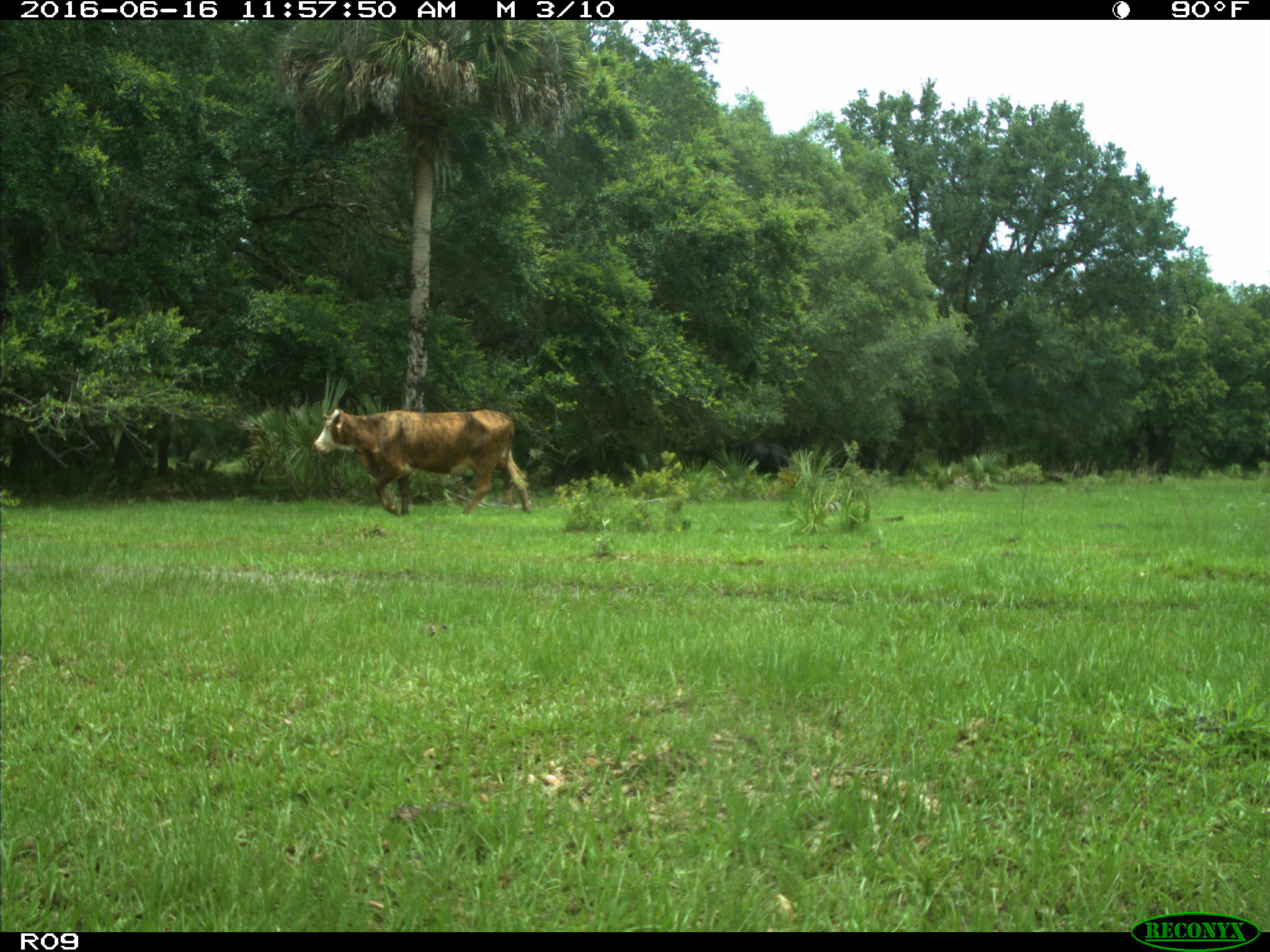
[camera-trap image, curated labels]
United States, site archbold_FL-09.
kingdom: Animalia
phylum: Chordata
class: Mammalia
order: Artiodactyla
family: Bovidae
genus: Bos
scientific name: Bos taurus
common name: domestic cow